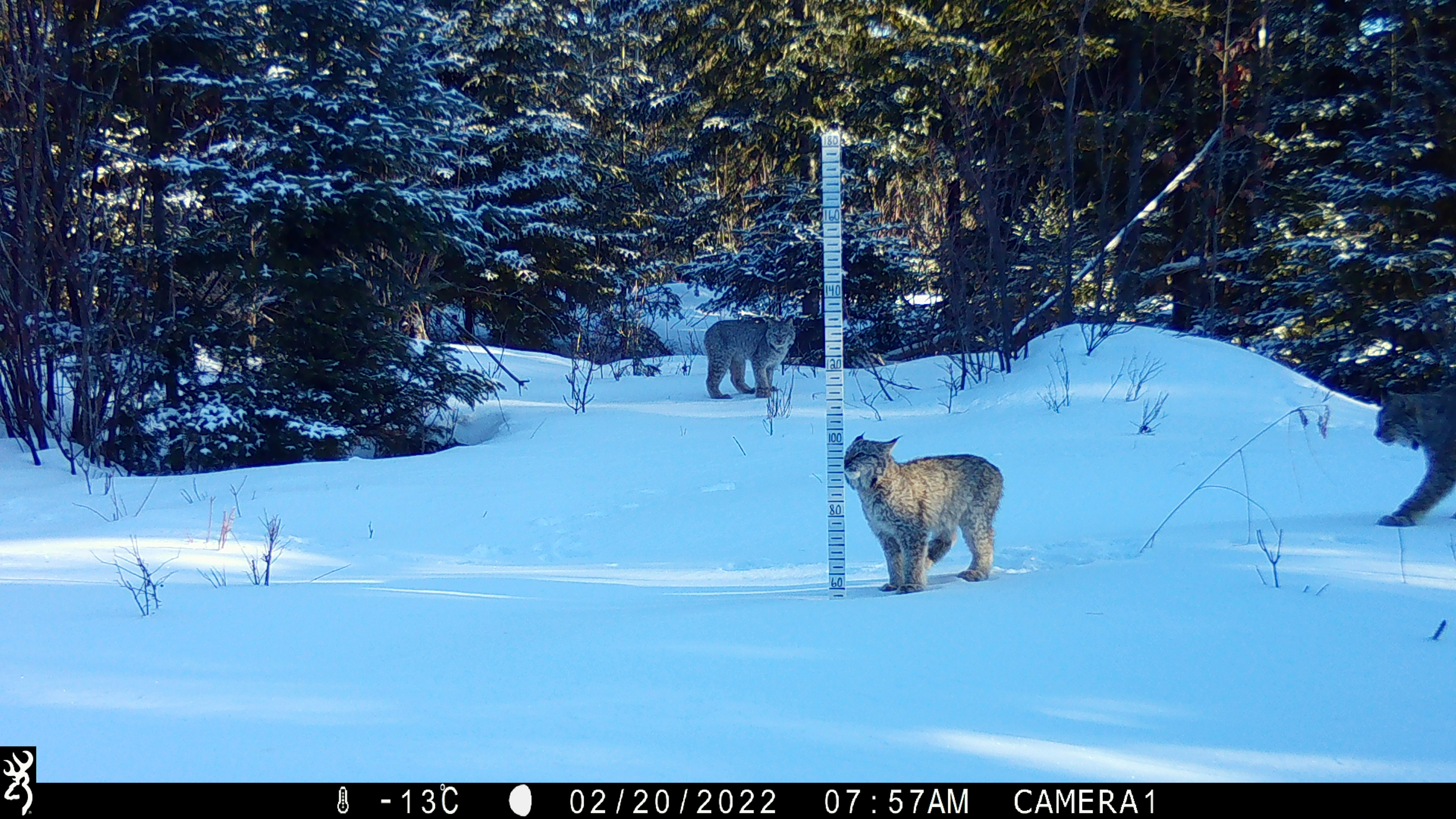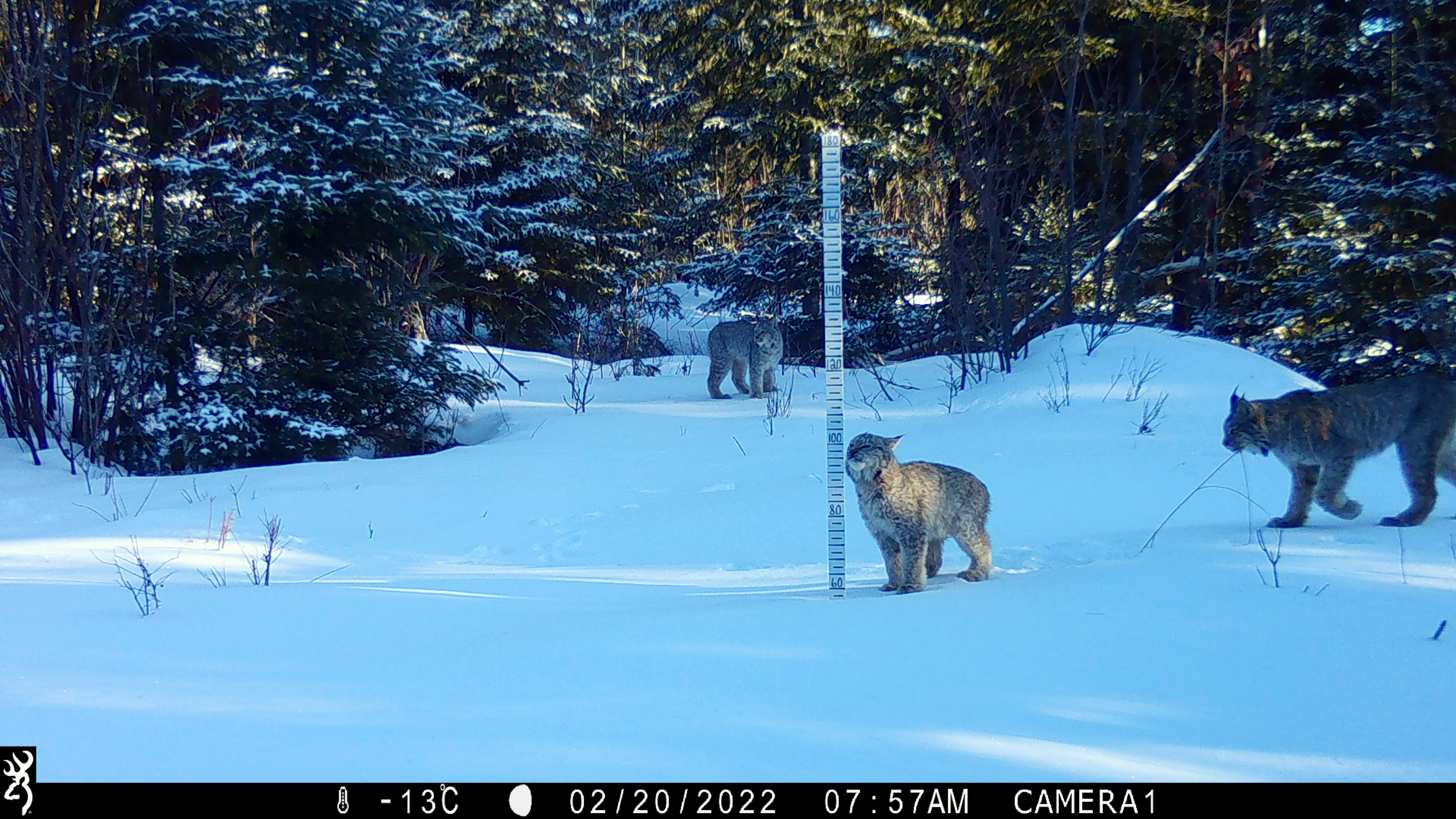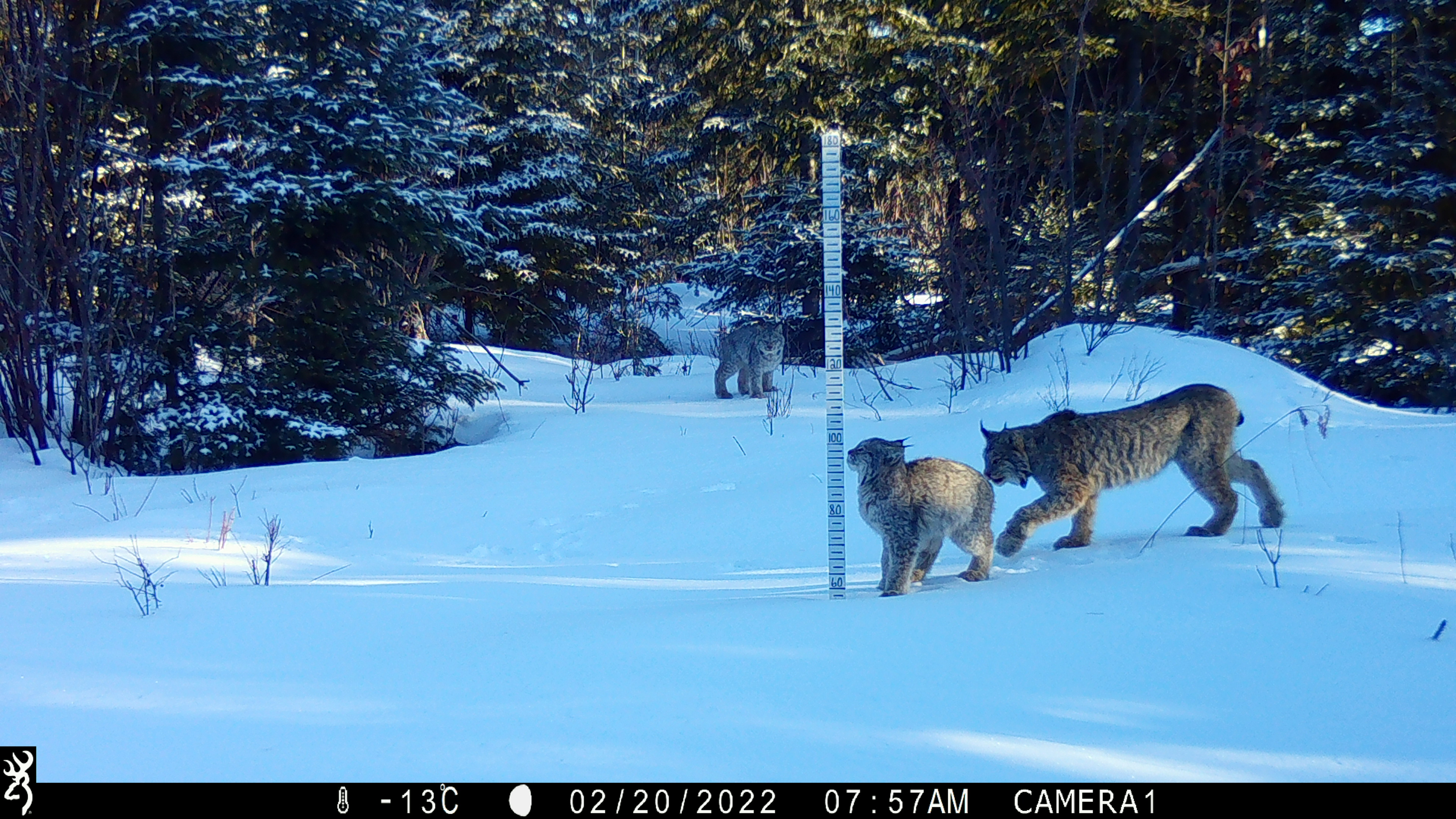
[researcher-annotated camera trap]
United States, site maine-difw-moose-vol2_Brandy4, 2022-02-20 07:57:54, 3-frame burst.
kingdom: Animalia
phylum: Chordata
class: Mammalia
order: Carnivora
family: Felidae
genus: Lynx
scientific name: Lynx canadensis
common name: canada lynx